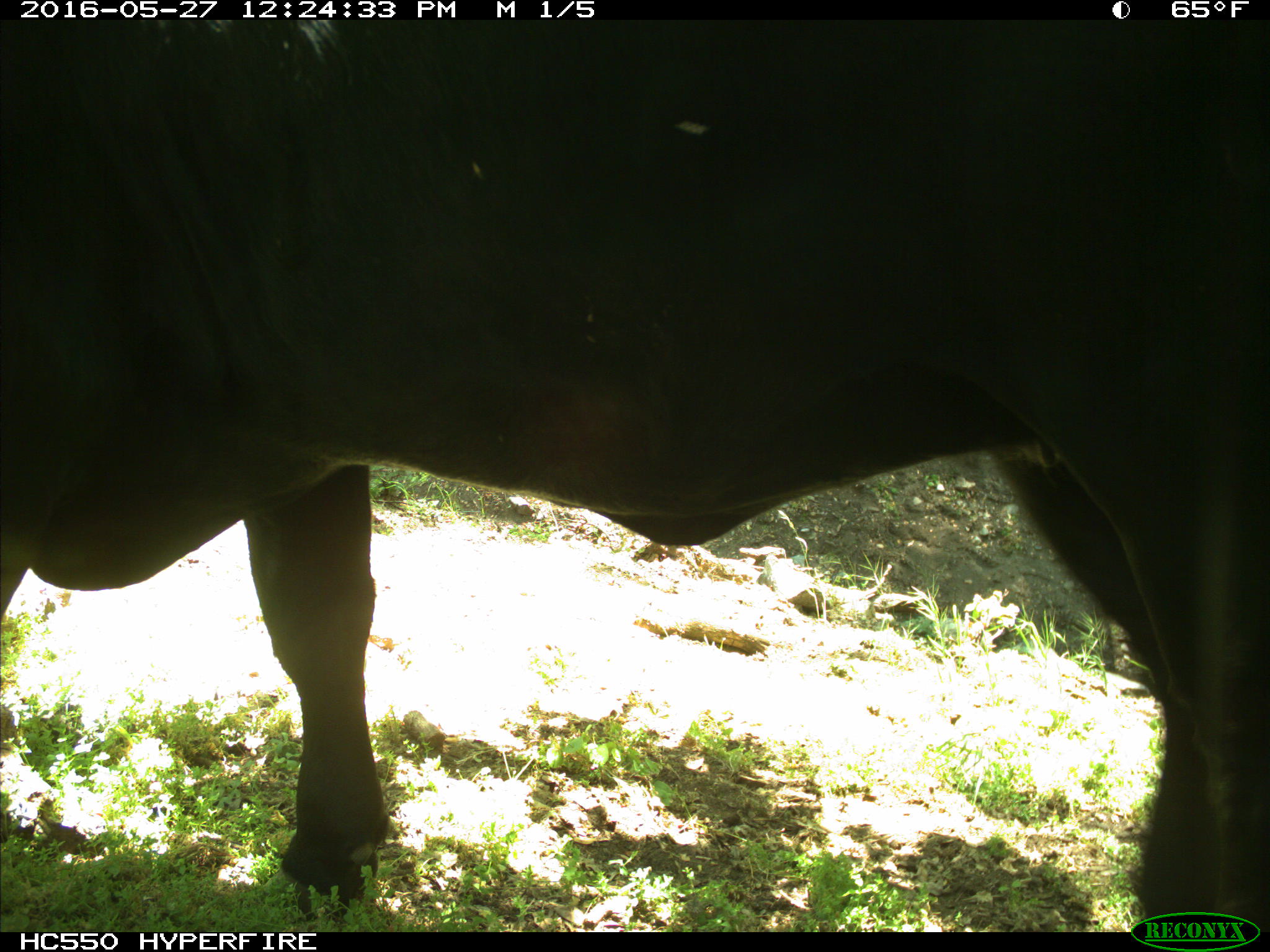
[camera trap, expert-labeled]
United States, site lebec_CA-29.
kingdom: Animalia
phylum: Chordata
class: Mammalia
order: Artiodactyla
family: Bovidae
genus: Bos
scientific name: Bos taurus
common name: domestic cow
Bos taurus (domestic cow).